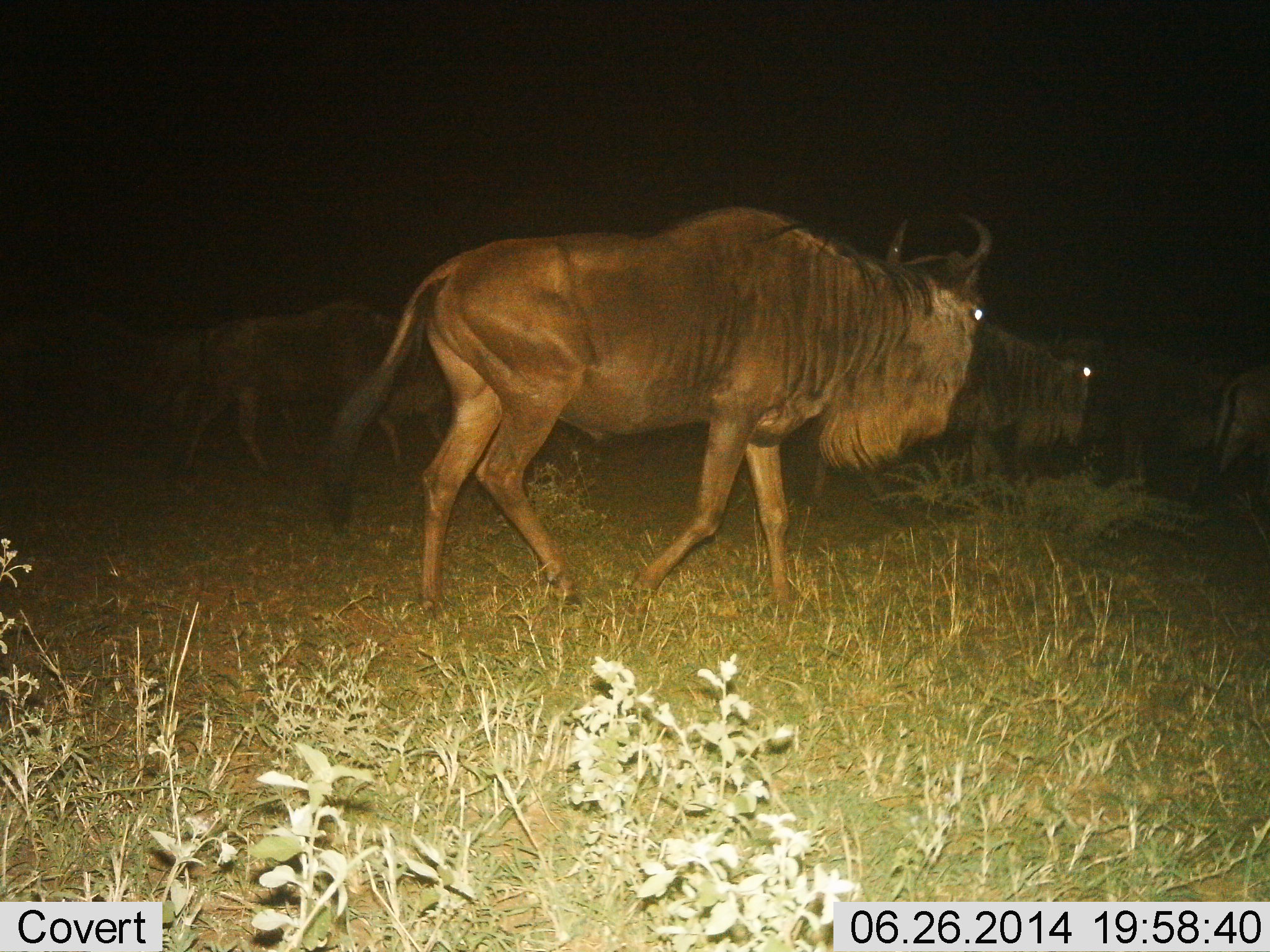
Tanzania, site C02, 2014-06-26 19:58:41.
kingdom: Animalia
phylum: Chordata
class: Mammalia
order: Artiodactyla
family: Bovidae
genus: Connochaetes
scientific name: Connochaetes taurinus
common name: blue wildebeest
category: wildebeest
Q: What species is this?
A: Wildebeest (blue wildebeest) (Connochaetes taurinus).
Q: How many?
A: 6.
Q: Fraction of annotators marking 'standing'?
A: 0%.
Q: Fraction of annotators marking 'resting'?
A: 0%.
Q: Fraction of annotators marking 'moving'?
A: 90%.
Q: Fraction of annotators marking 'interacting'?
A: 0%.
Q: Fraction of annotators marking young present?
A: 0%.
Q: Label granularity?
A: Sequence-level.